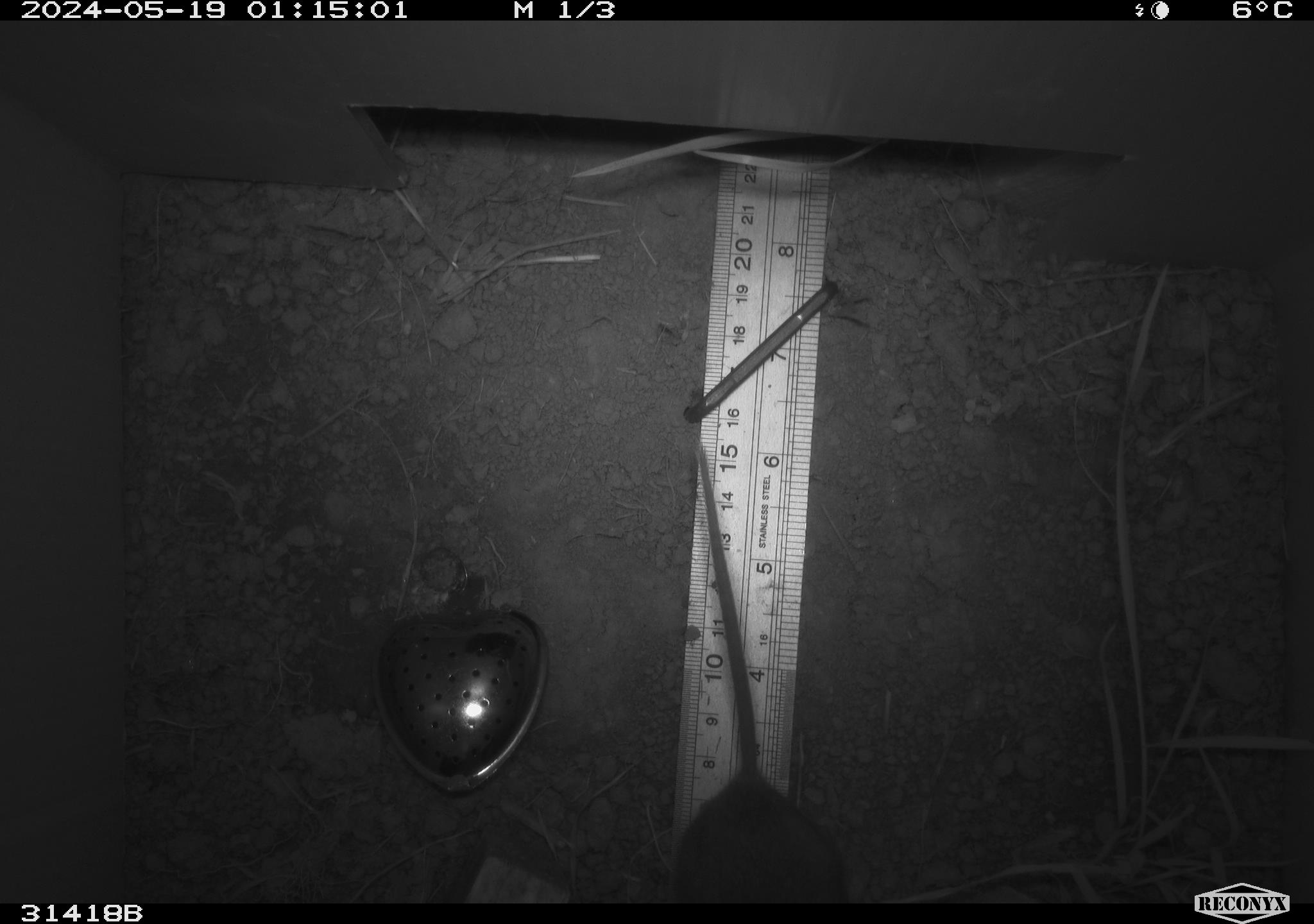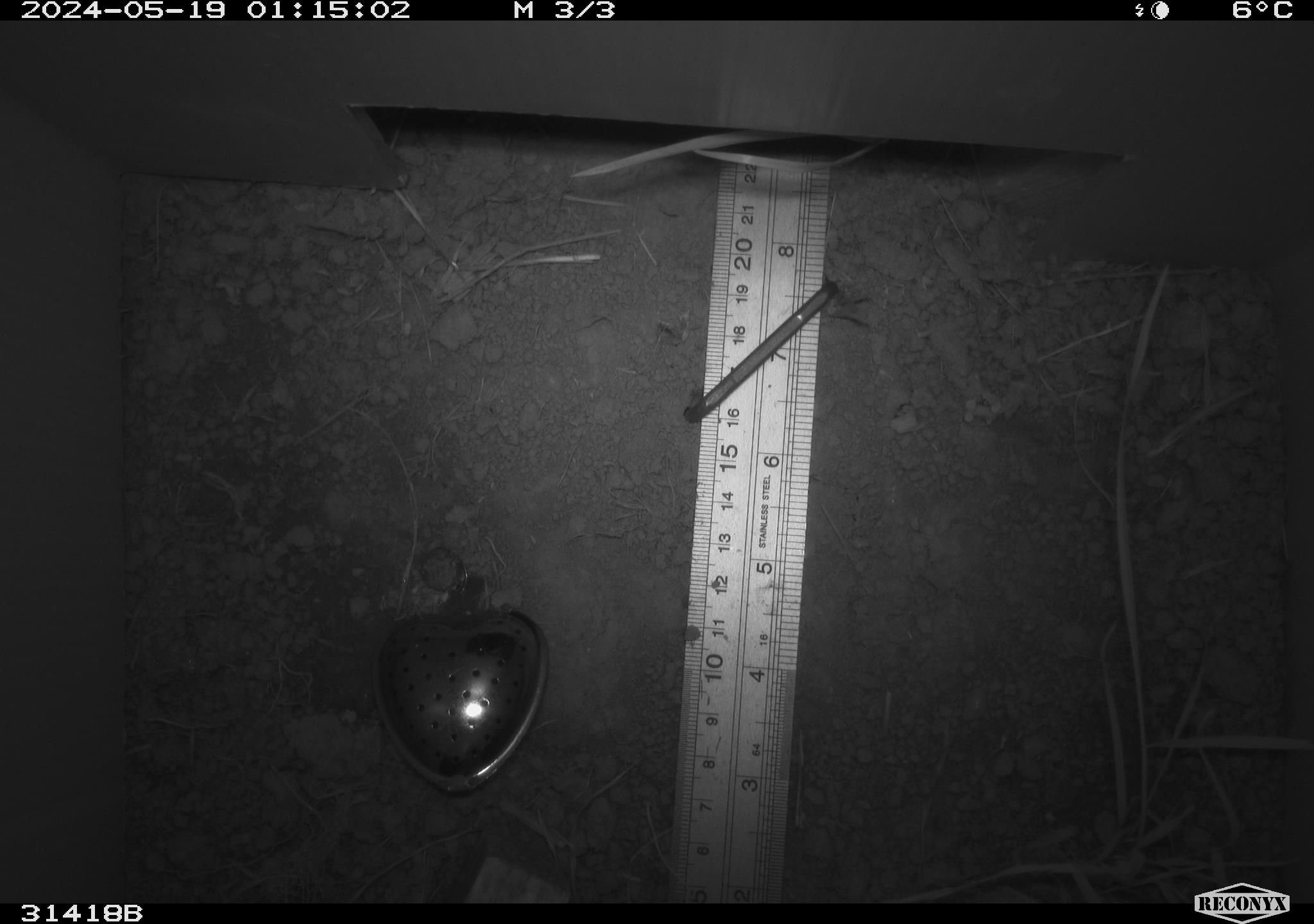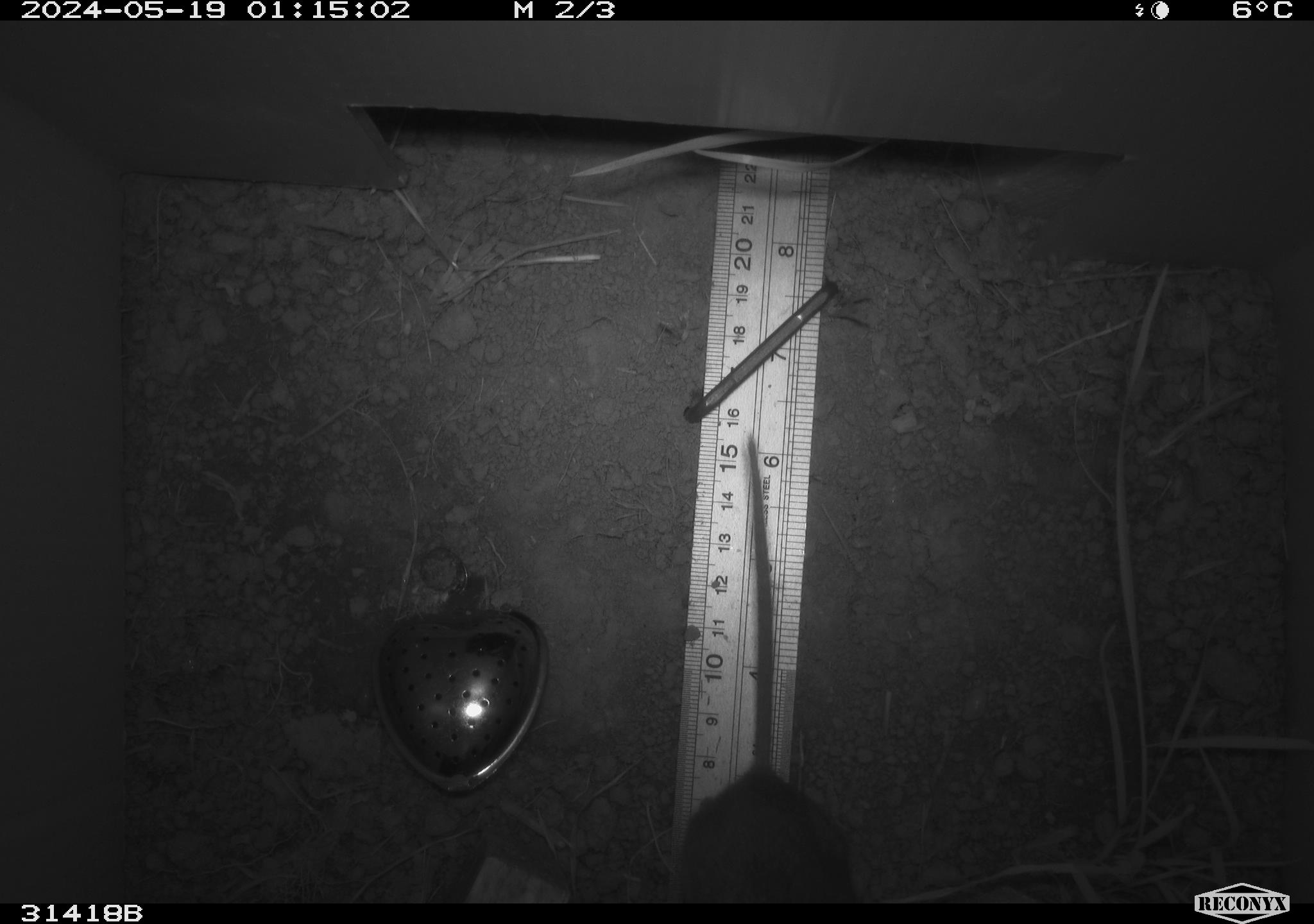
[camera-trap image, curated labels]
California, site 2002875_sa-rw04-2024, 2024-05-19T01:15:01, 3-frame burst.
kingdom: Animalia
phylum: Chordata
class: Mammalia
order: Rodentia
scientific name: Rodentia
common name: rodent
Rodent (Rodentia).